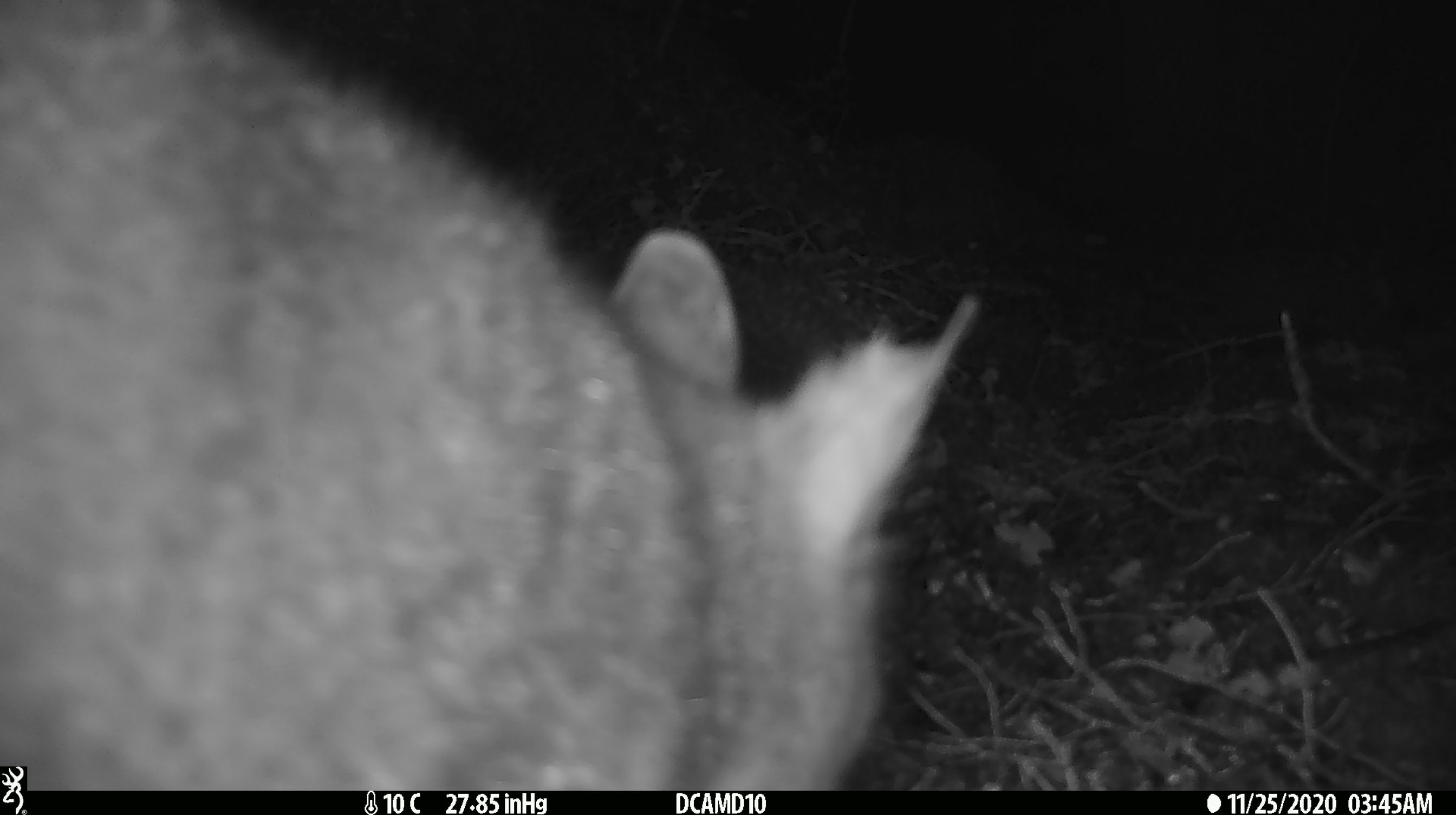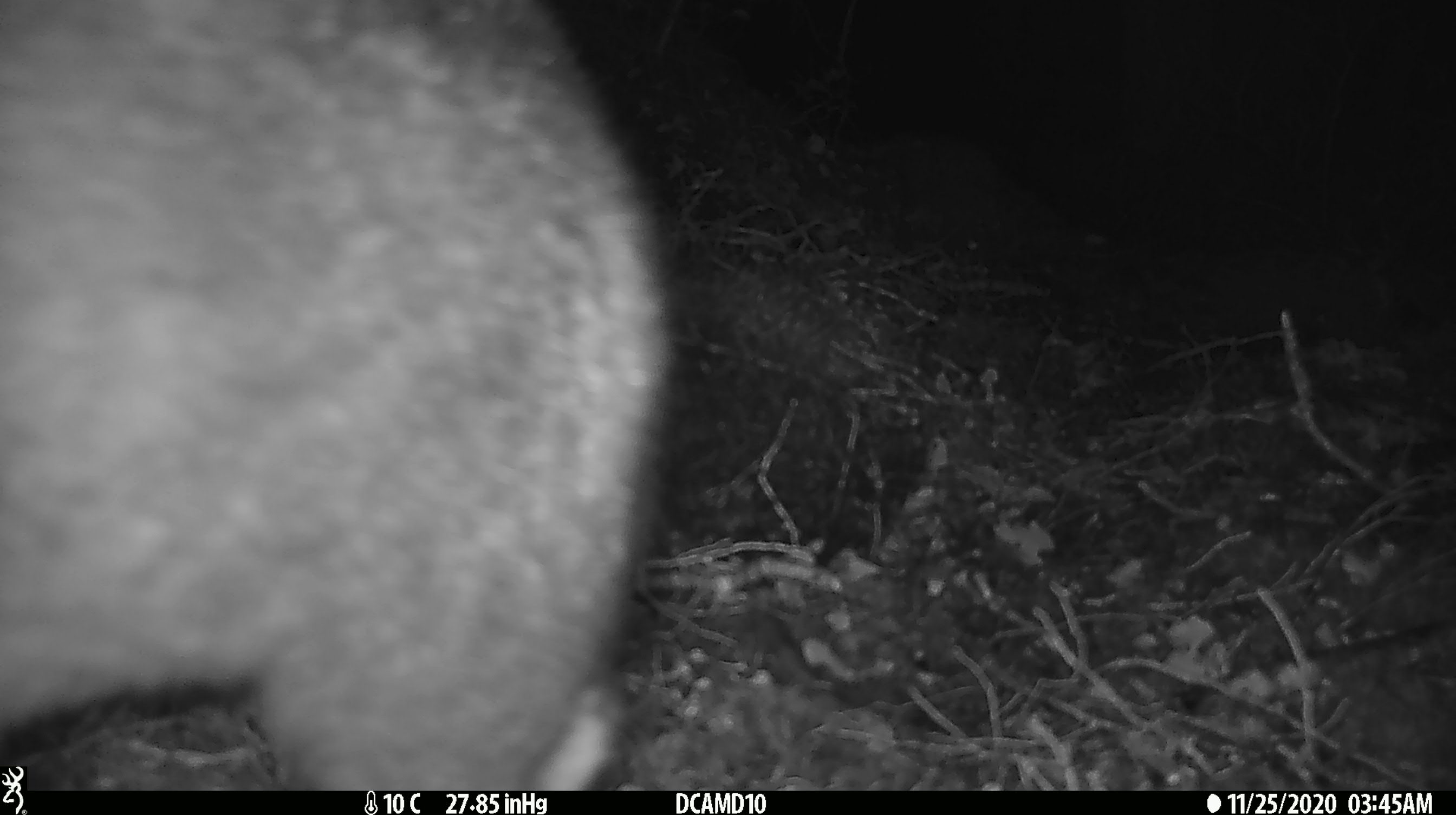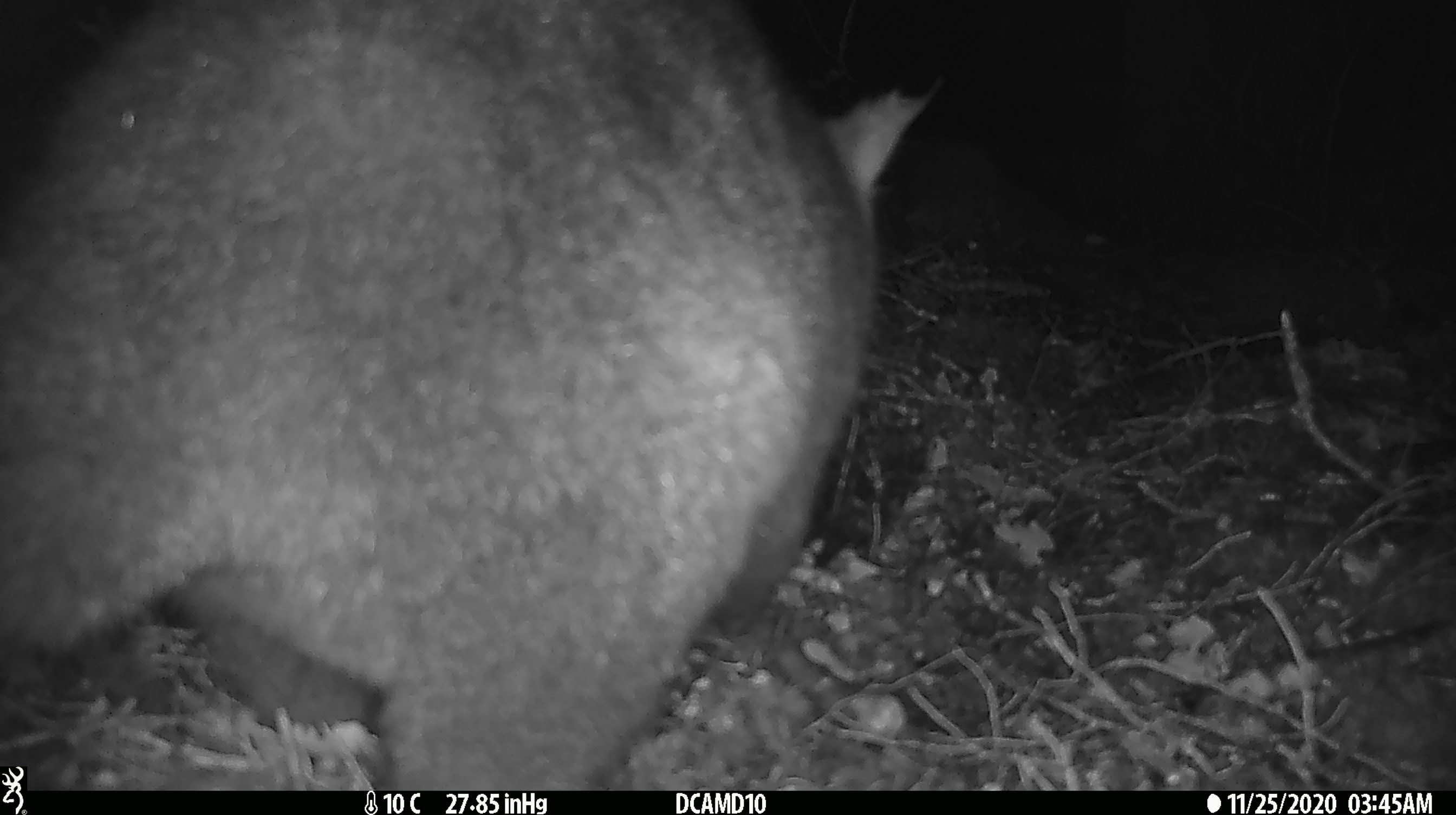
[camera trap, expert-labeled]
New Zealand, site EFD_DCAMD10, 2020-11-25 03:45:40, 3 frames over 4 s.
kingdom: Animalia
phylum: Chordata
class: Mammalia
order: Diprotodontia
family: Phalangeridae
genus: Trichosurus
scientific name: Trichosurus vulpecula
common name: common brushtail possum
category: possum